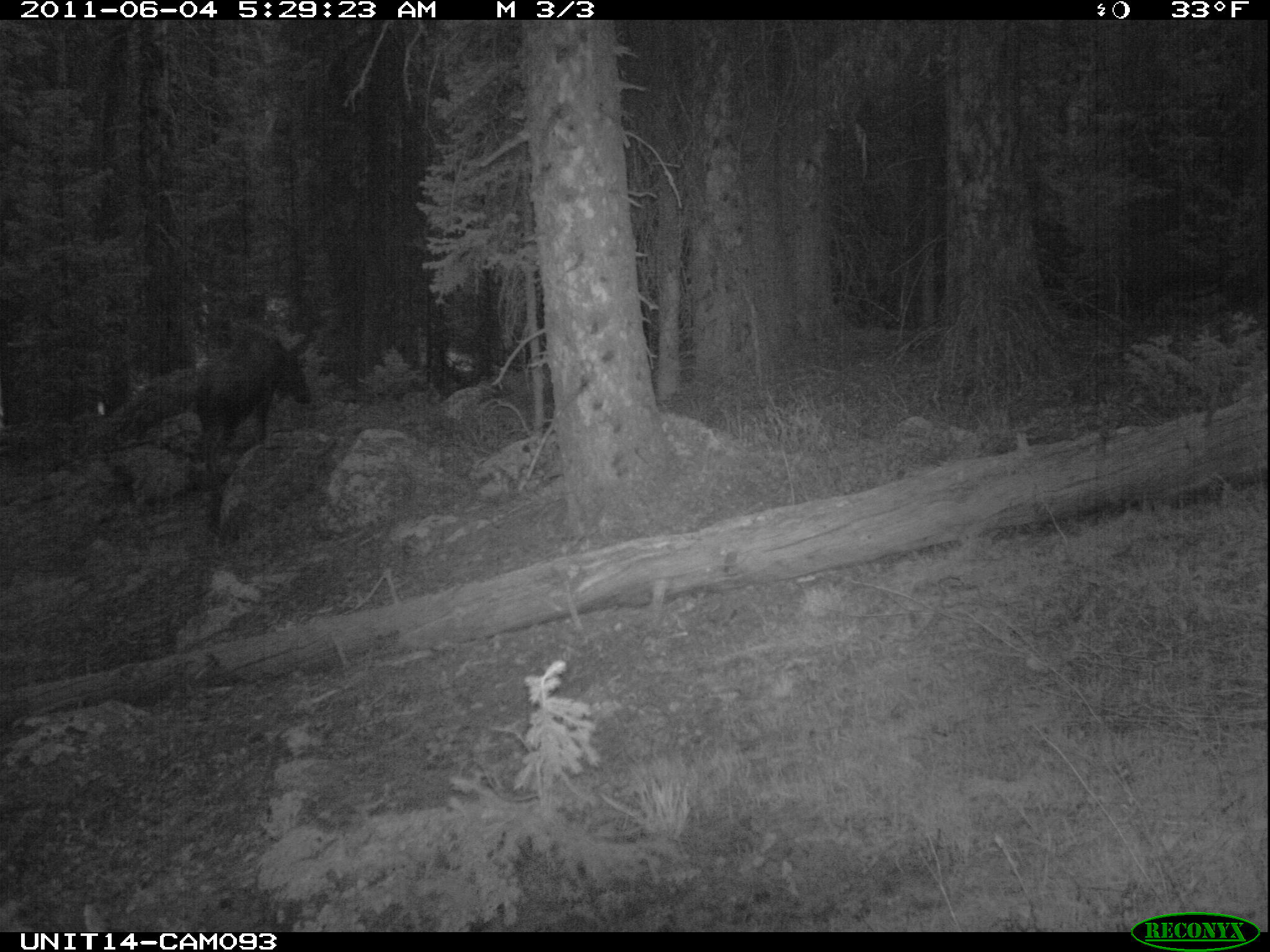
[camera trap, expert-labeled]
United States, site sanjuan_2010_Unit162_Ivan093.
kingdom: Animalia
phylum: Chordata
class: Mammalia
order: Artiodactyla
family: Cervidae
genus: Alces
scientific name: Alces alces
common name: moose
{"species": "Alces alces (moose)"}